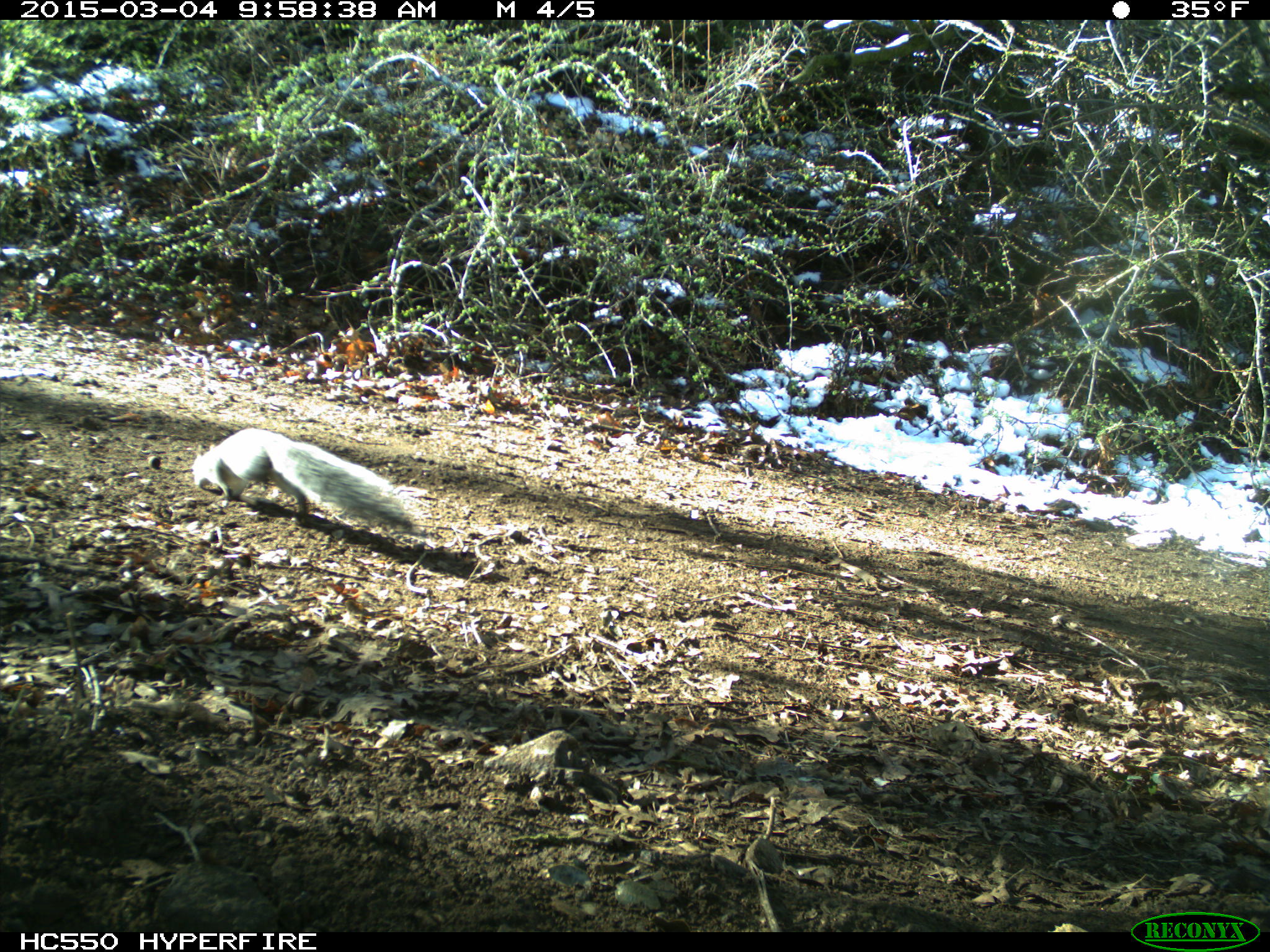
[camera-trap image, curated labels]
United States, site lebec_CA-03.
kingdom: Animalia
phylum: Chordata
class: Mammalia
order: Rodentia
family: Sciuridae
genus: Sciurus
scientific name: Sciurus carolinensis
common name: eastern gray squirrel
Sciurus carolinensis (eastern gray squirrel).